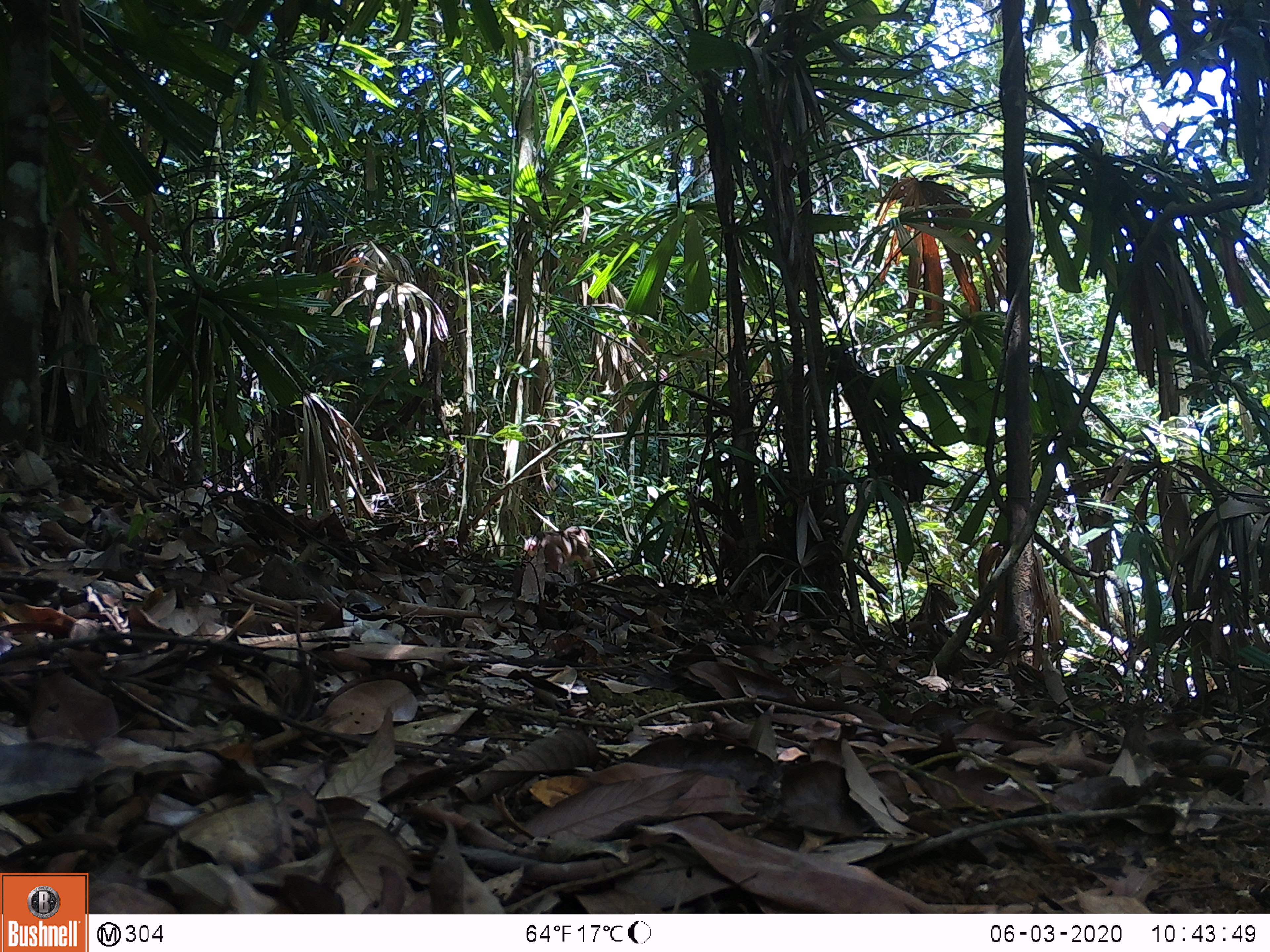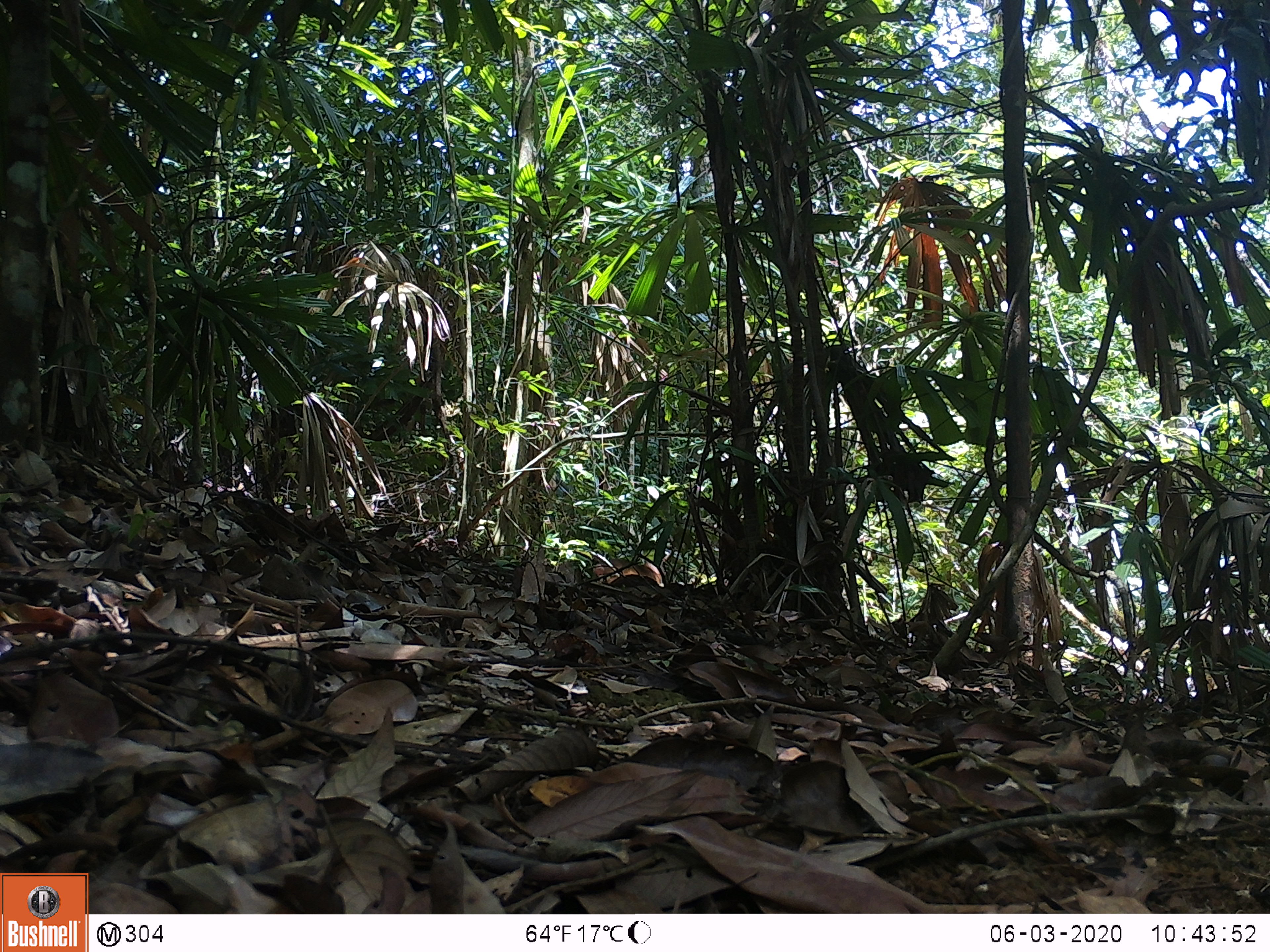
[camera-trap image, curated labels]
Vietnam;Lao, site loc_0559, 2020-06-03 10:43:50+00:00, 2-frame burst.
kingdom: Animalia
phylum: Chordata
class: Mammalia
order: Primates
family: Cercopithecidae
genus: Macaca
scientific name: Macaca arctoides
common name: stump-tailed macaque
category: stump tailed macaque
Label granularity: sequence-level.